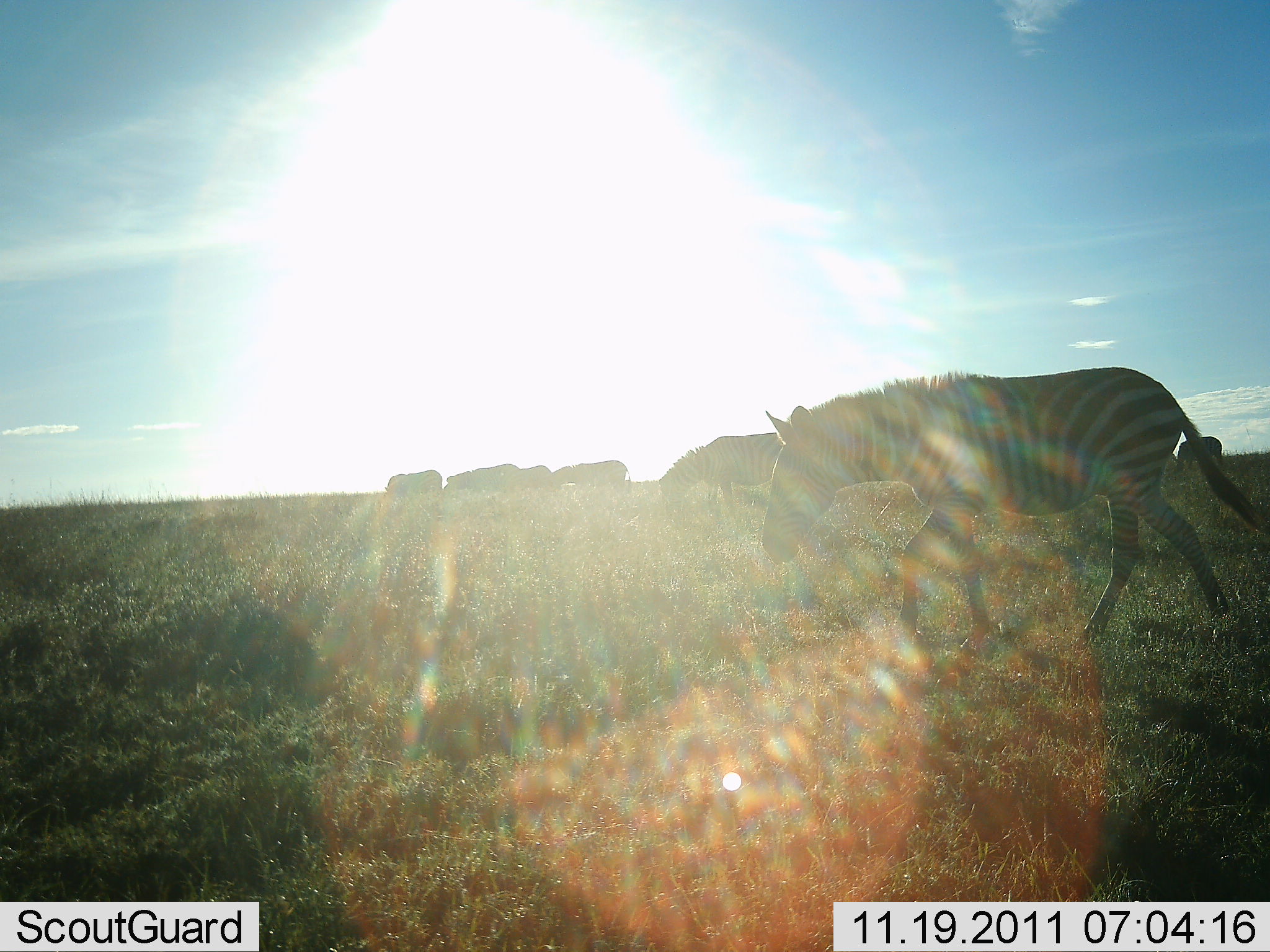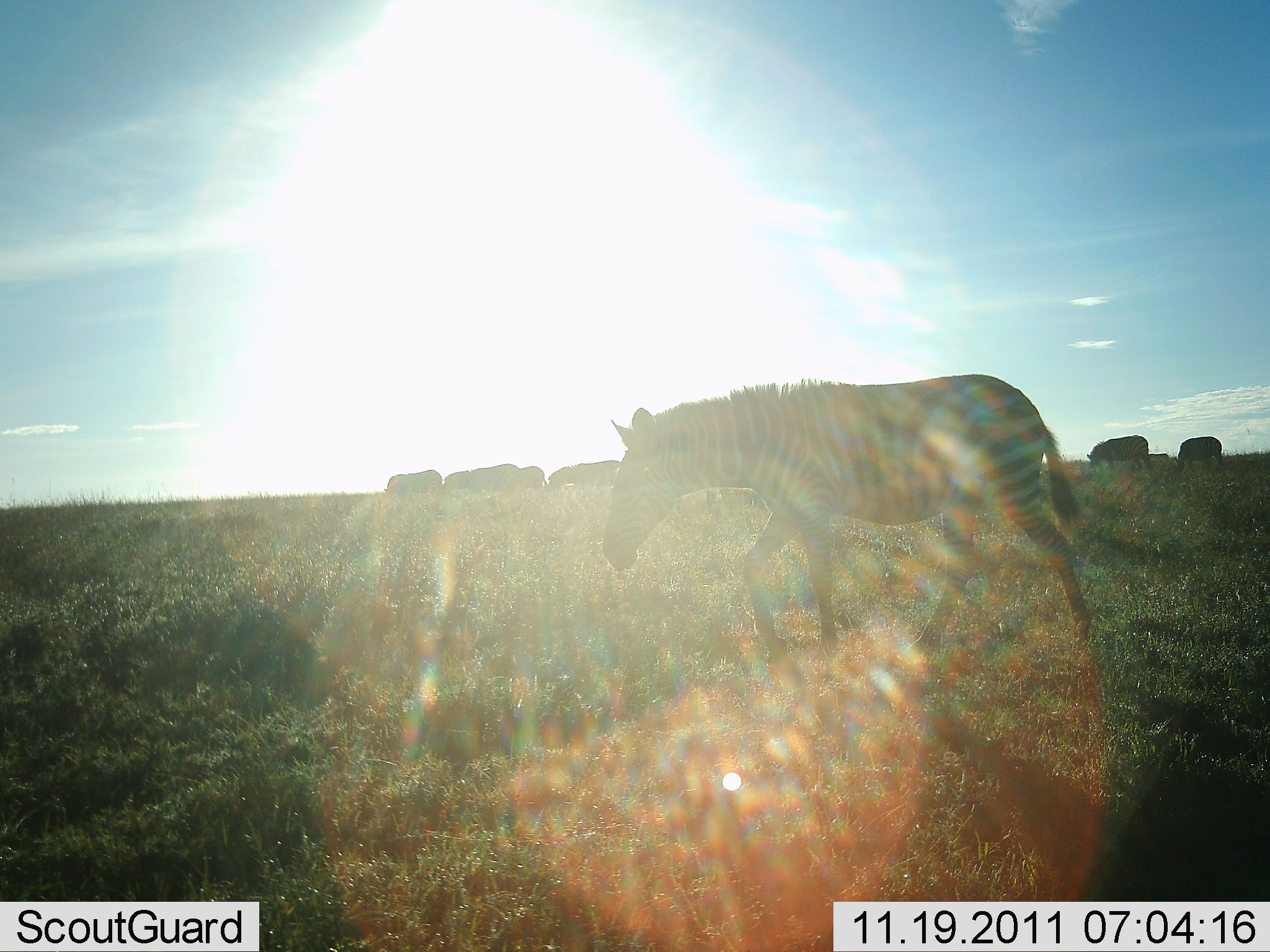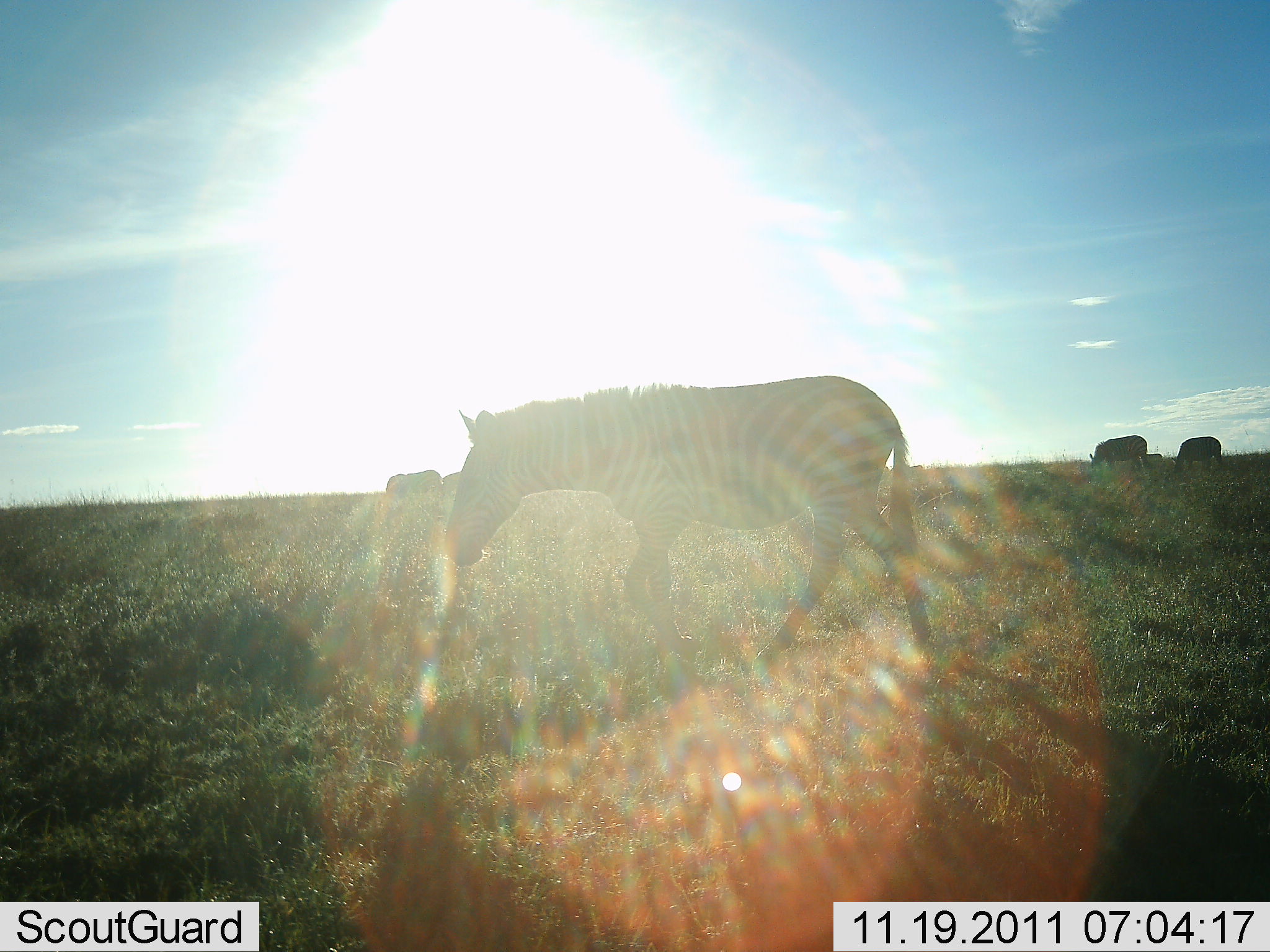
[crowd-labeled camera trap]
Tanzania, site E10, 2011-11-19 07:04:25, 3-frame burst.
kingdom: Animalia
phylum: Chordata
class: Mammalia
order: Perissodactyla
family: Equidae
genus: Equus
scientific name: Equus quagga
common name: plains zebra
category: zebra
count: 5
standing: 23%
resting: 0%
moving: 92%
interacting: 0%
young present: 0%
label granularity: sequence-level